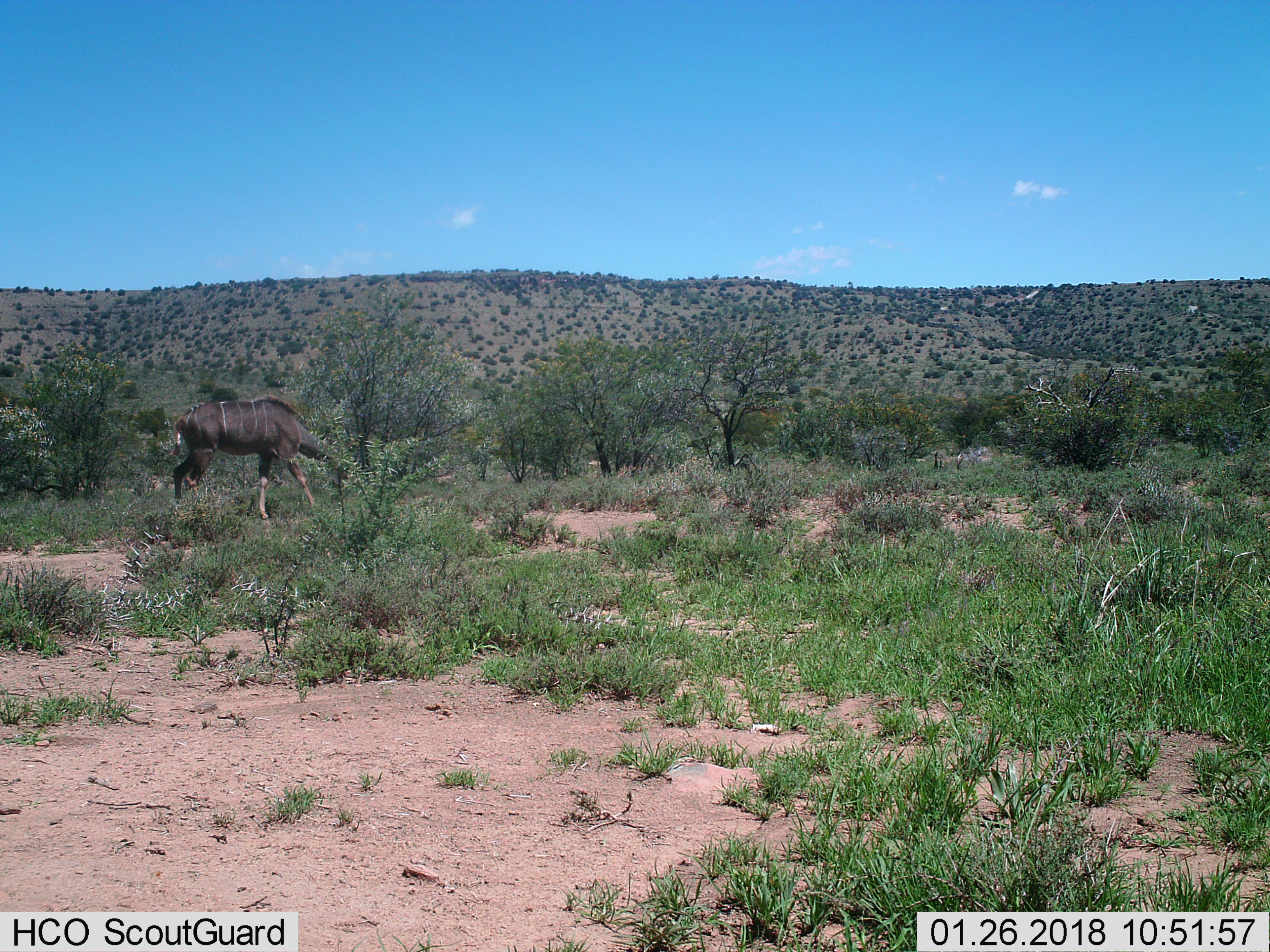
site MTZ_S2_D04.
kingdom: Animalia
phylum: Chordata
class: Mammalia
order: Artiodactyla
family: Bovidae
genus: Tragelaphus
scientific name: Tragelaphus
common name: kudu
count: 1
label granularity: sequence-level